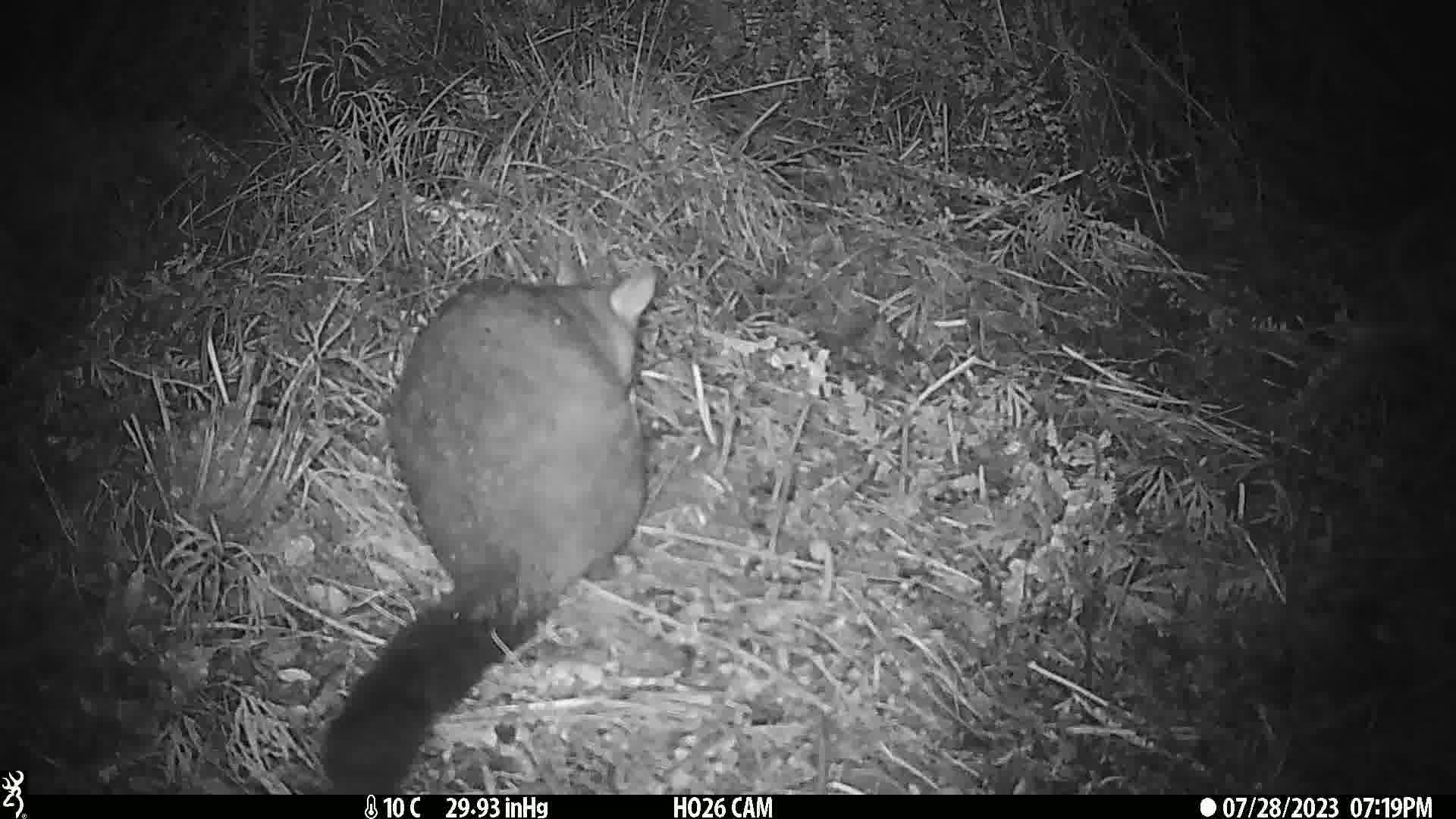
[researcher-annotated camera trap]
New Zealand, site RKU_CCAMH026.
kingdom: Animalia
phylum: Chordata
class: Mammalia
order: Diprotodontia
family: Phalangeridae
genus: Trichosurus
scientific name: Trichosurus vulpecula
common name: common brushtail possum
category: possum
Possum (common brushtail possum) (Trichosurus vulpecula).